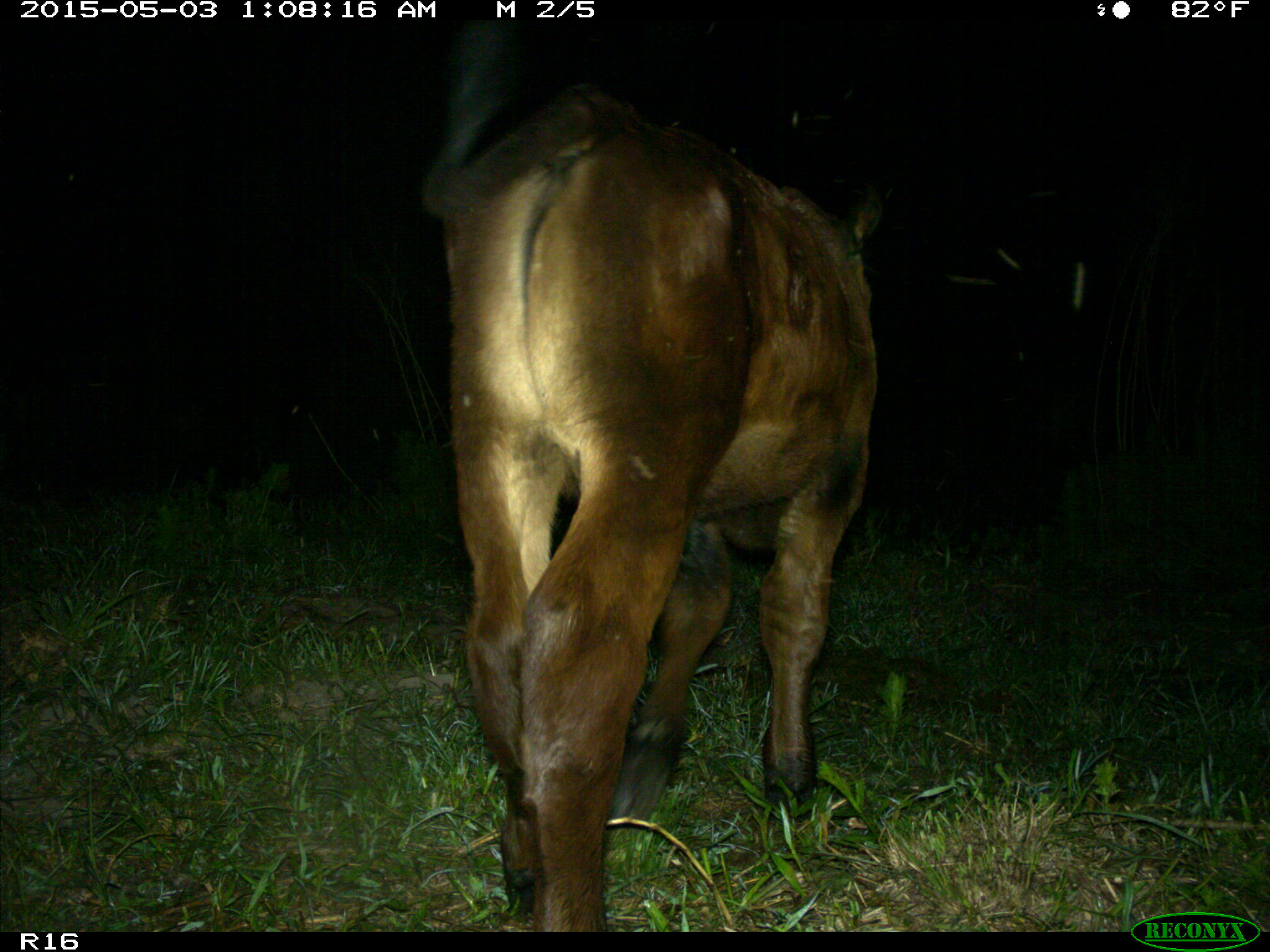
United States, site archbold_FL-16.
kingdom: Animalia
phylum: Chordata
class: Mammalia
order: Artiodactyla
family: Bovidae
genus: Bos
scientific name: Bos taurus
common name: domestic cow